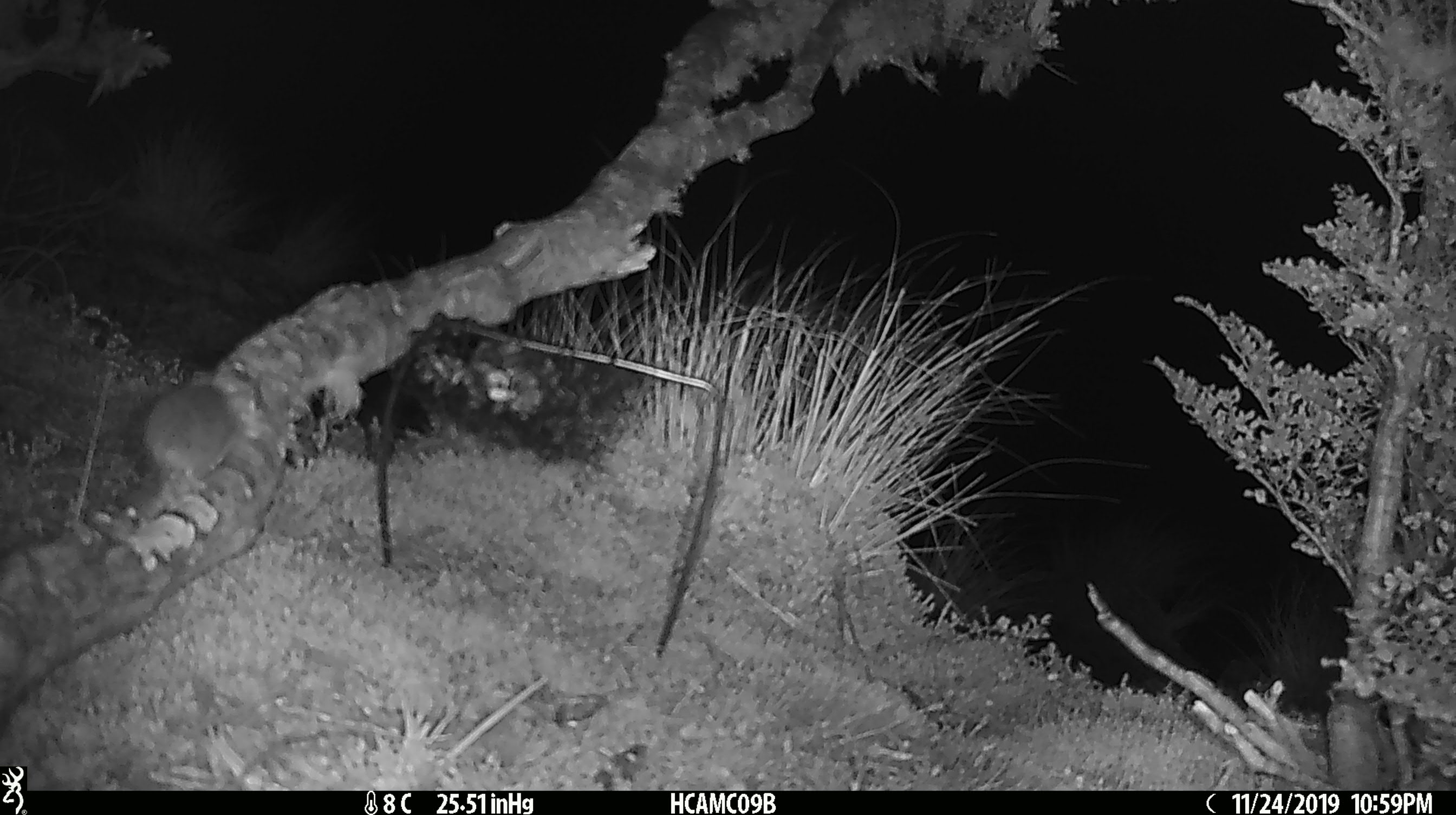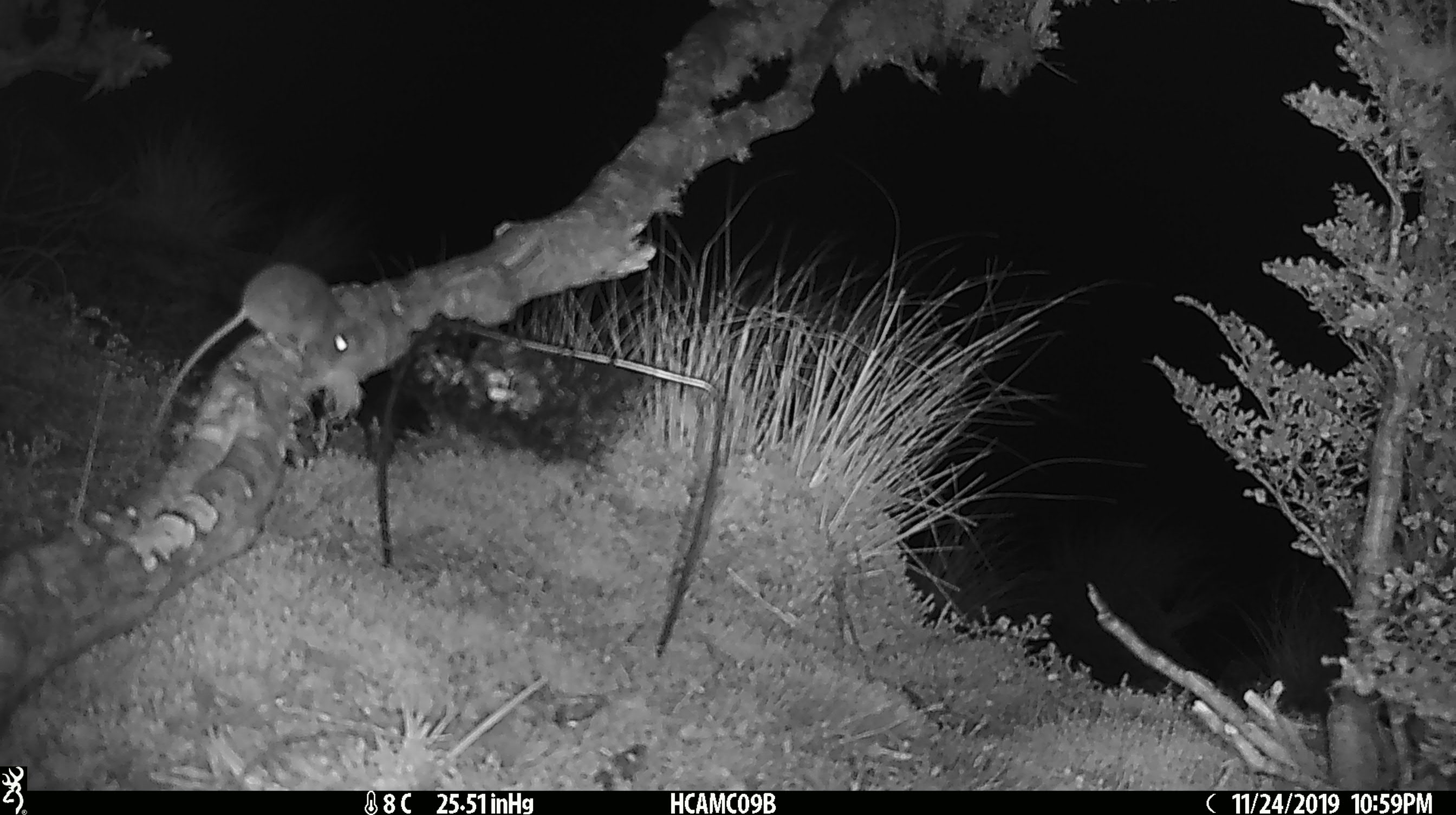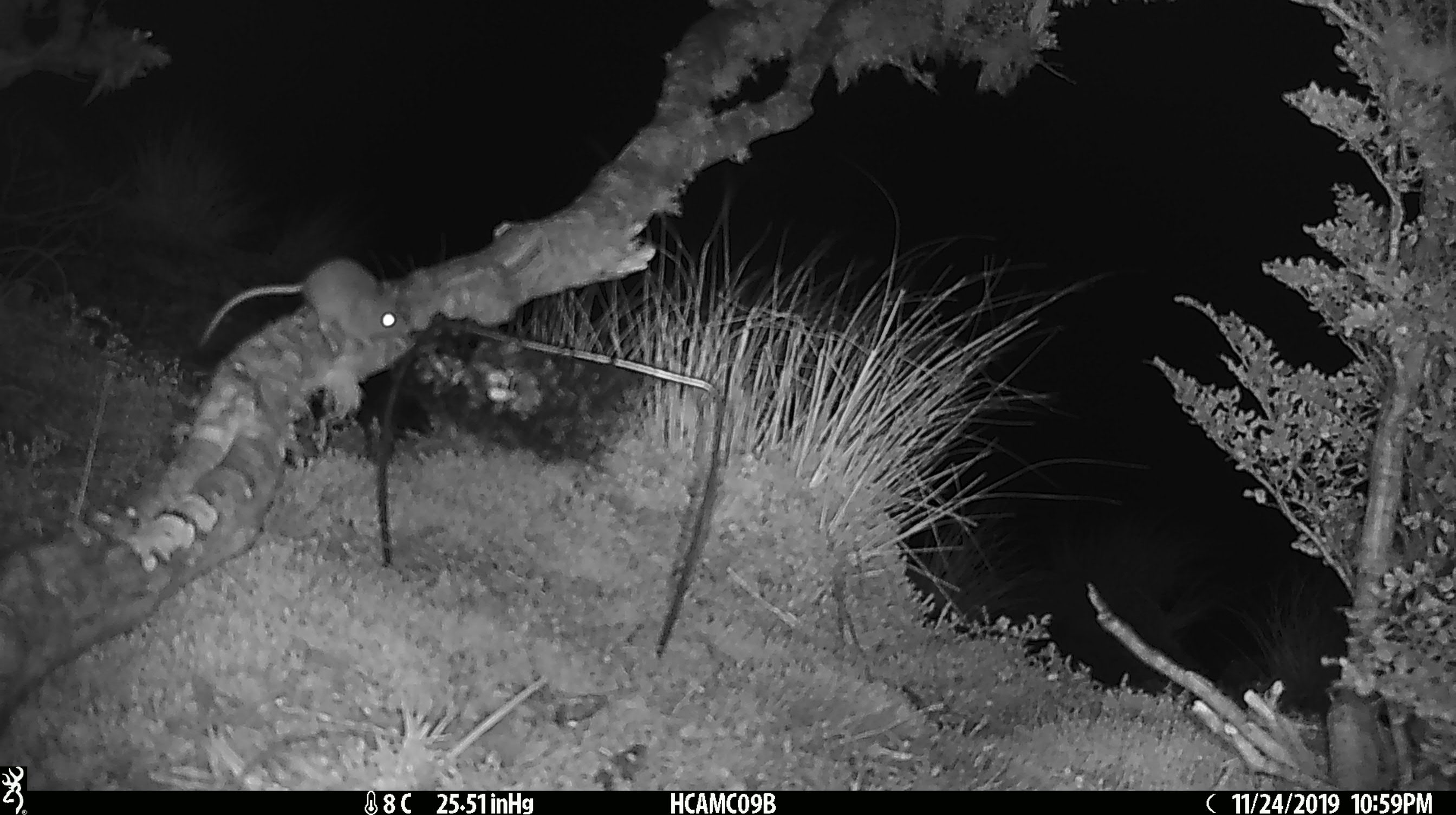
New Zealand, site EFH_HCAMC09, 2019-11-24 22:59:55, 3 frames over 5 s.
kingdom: Animalia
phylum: Chordata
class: Mammalia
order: Rodentia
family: Muridae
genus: Mus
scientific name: Mus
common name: mouse